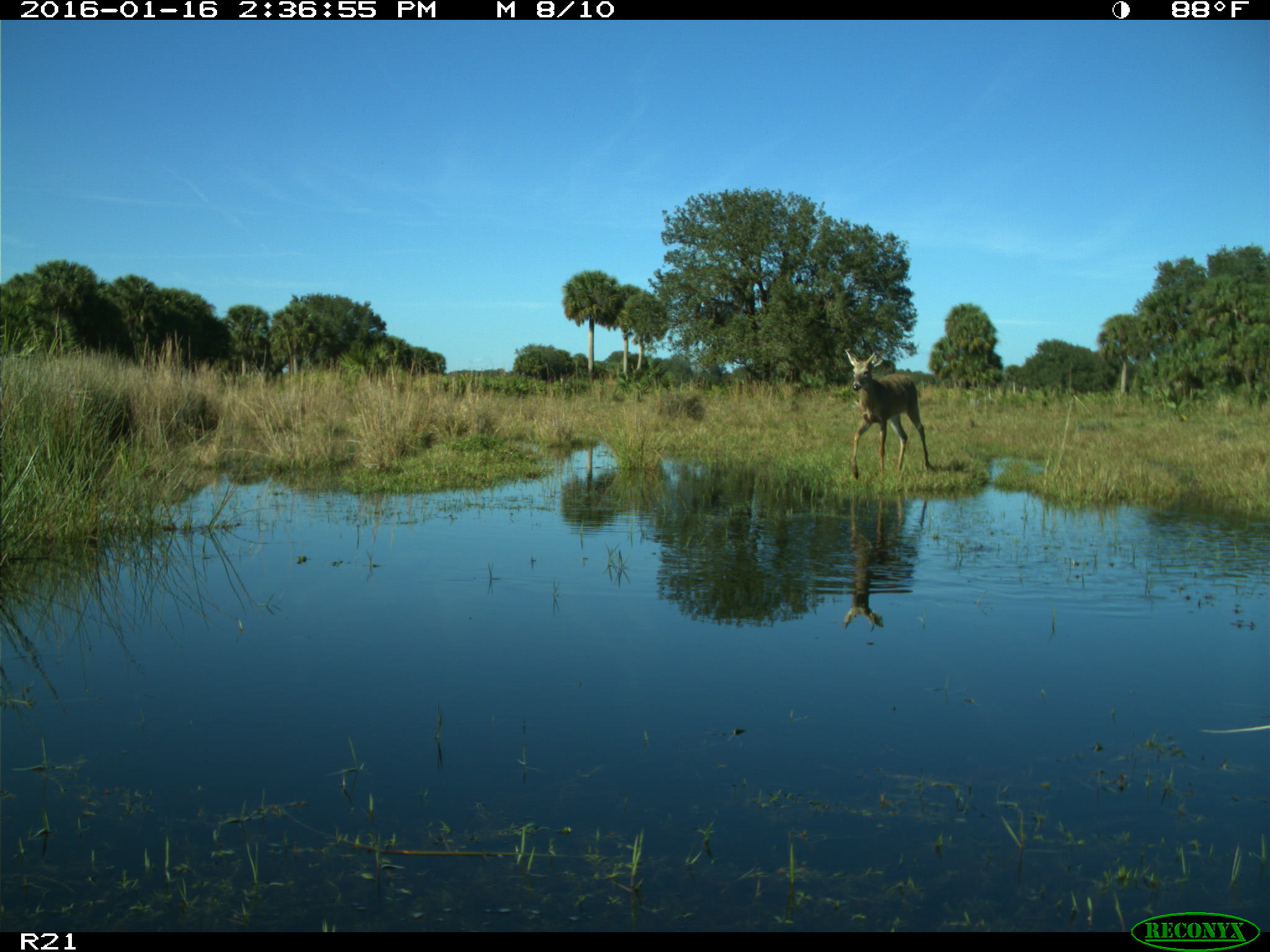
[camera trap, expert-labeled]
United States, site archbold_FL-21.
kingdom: Animalia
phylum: Chordata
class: Mammalia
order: Artiodactyla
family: Cervidae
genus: Odocoileus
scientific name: Odocoileus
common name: deer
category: unidentified deer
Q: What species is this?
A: Unidentified deer (deer) (Odocoileus).